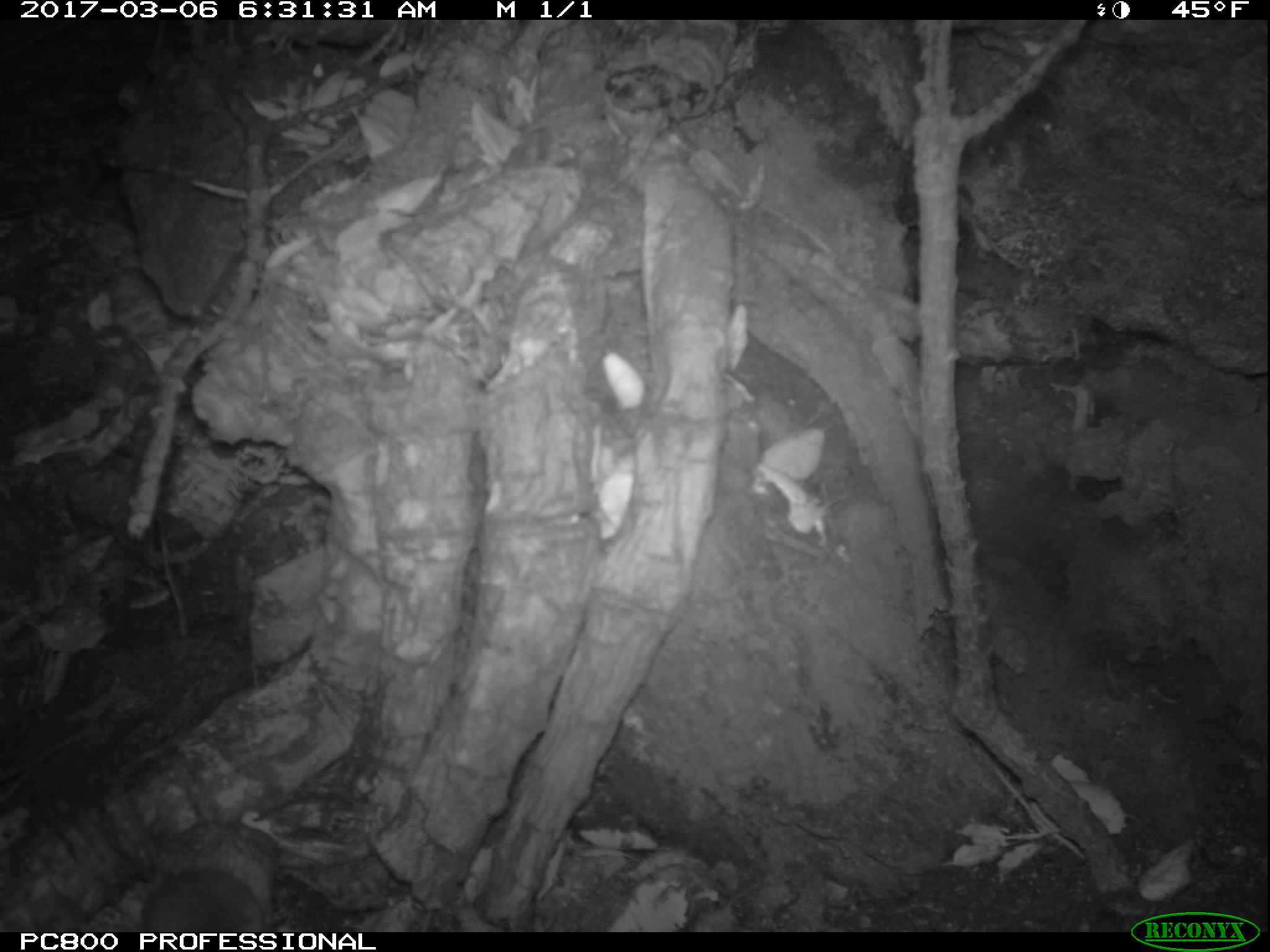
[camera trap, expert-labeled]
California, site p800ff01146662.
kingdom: Animalia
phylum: Chordata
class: Mammalia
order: Rodentia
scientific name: Rodentia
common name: rodent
Rodent (Rodentia).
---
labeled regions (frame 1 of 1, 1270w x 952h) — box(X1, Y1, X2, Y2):
rodent: box(115, 784, 262, 931)